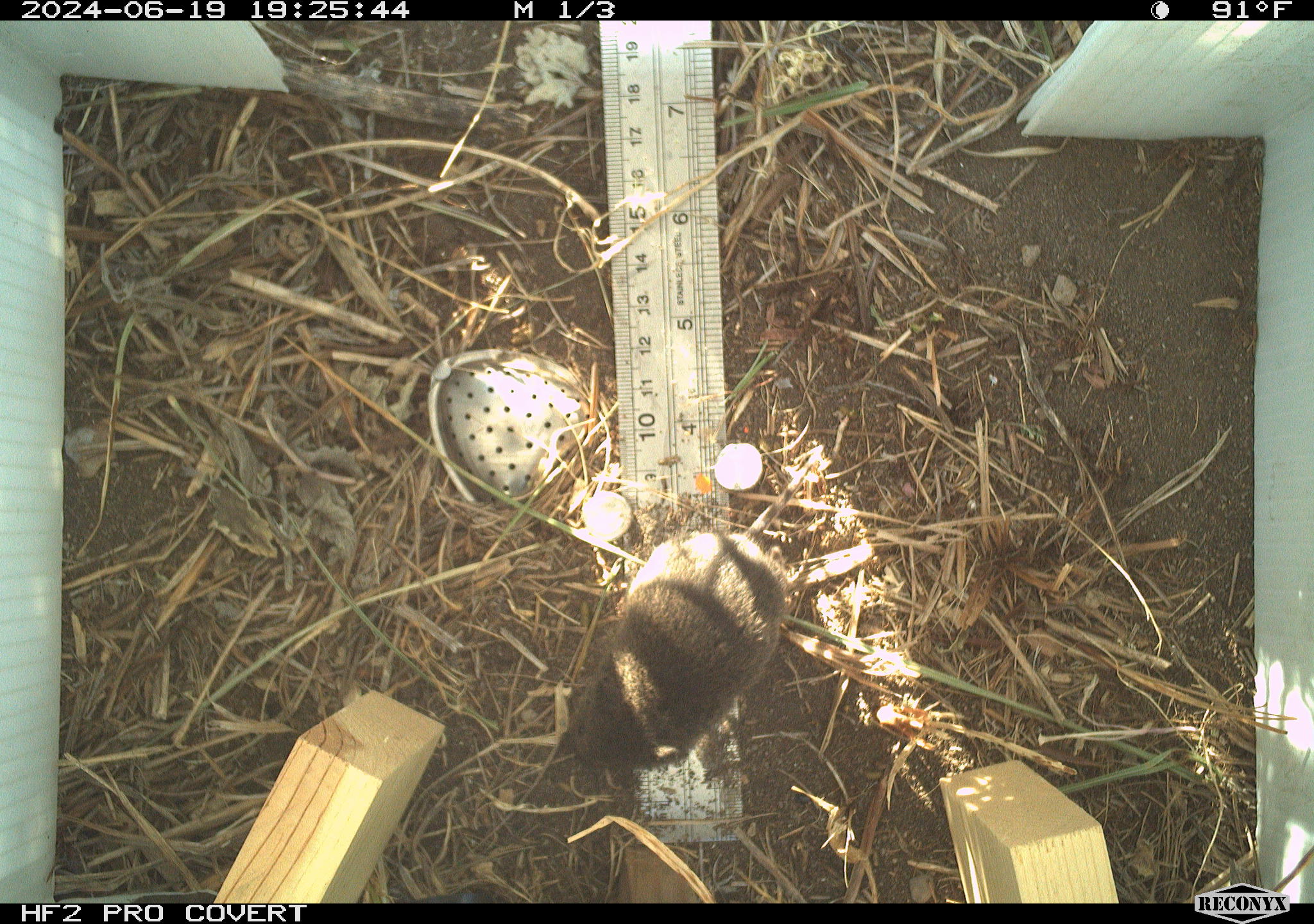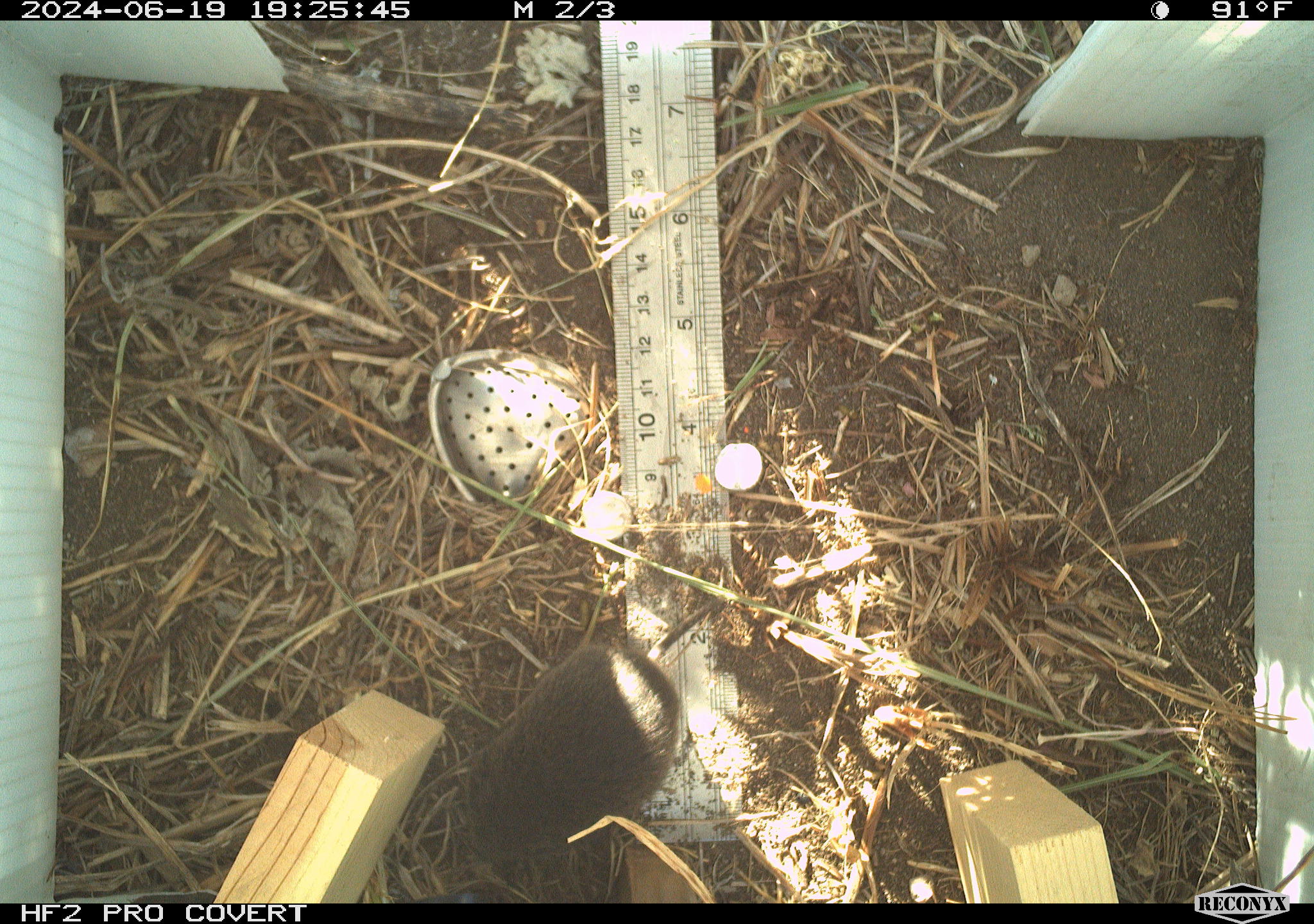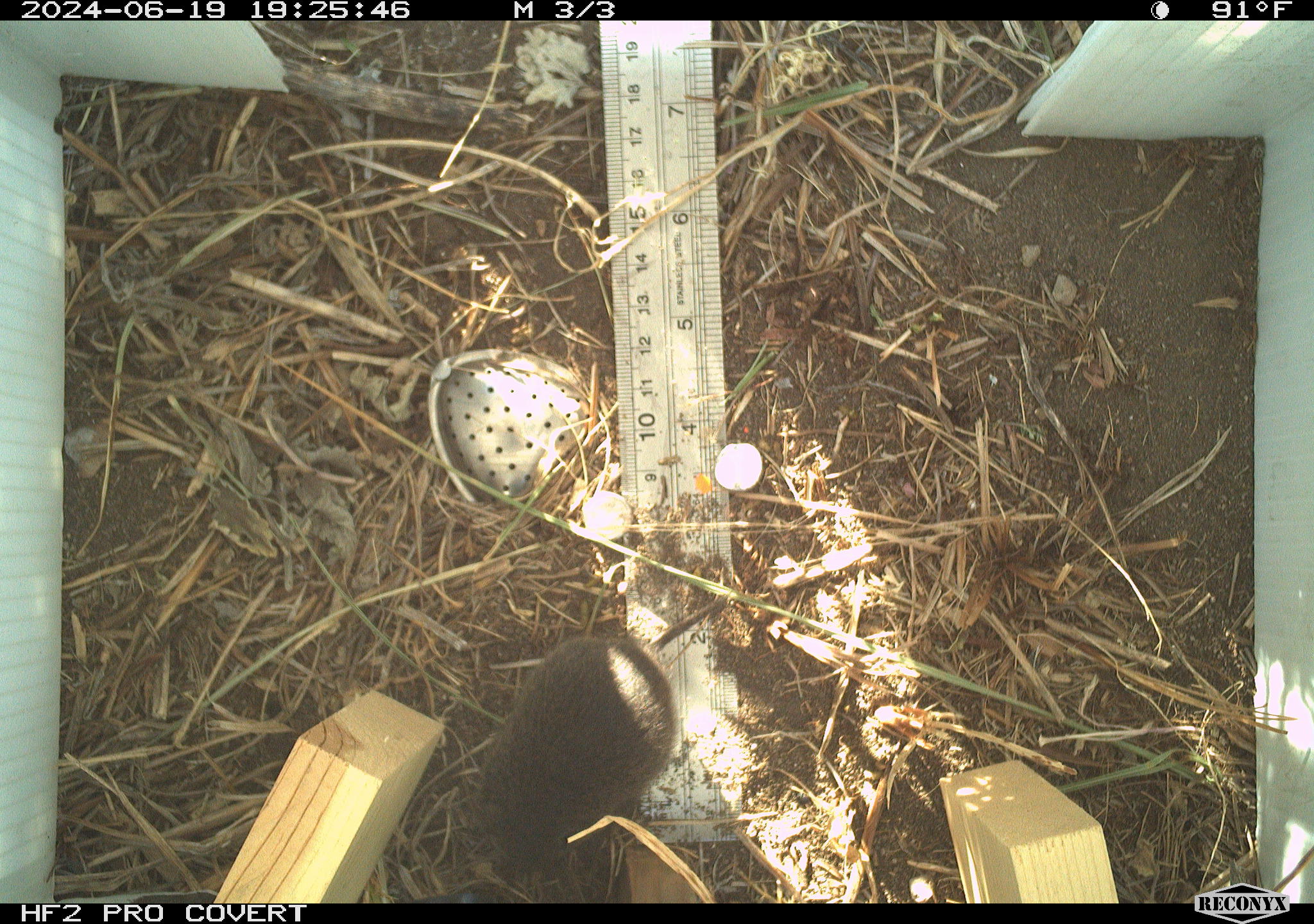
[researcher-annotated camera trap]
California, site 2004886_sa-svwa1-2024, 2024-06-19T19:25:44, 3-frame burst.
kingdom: Animalia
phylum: Chordata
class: Mammalia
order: Rodentia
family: Cricetidae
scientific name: Arvicolinae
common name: voles, lemmings, and muskrats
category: arvicolinae subfamily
Arvicolinae subfamily (voles, lemmings, and muskrats) (Arvicolinae).